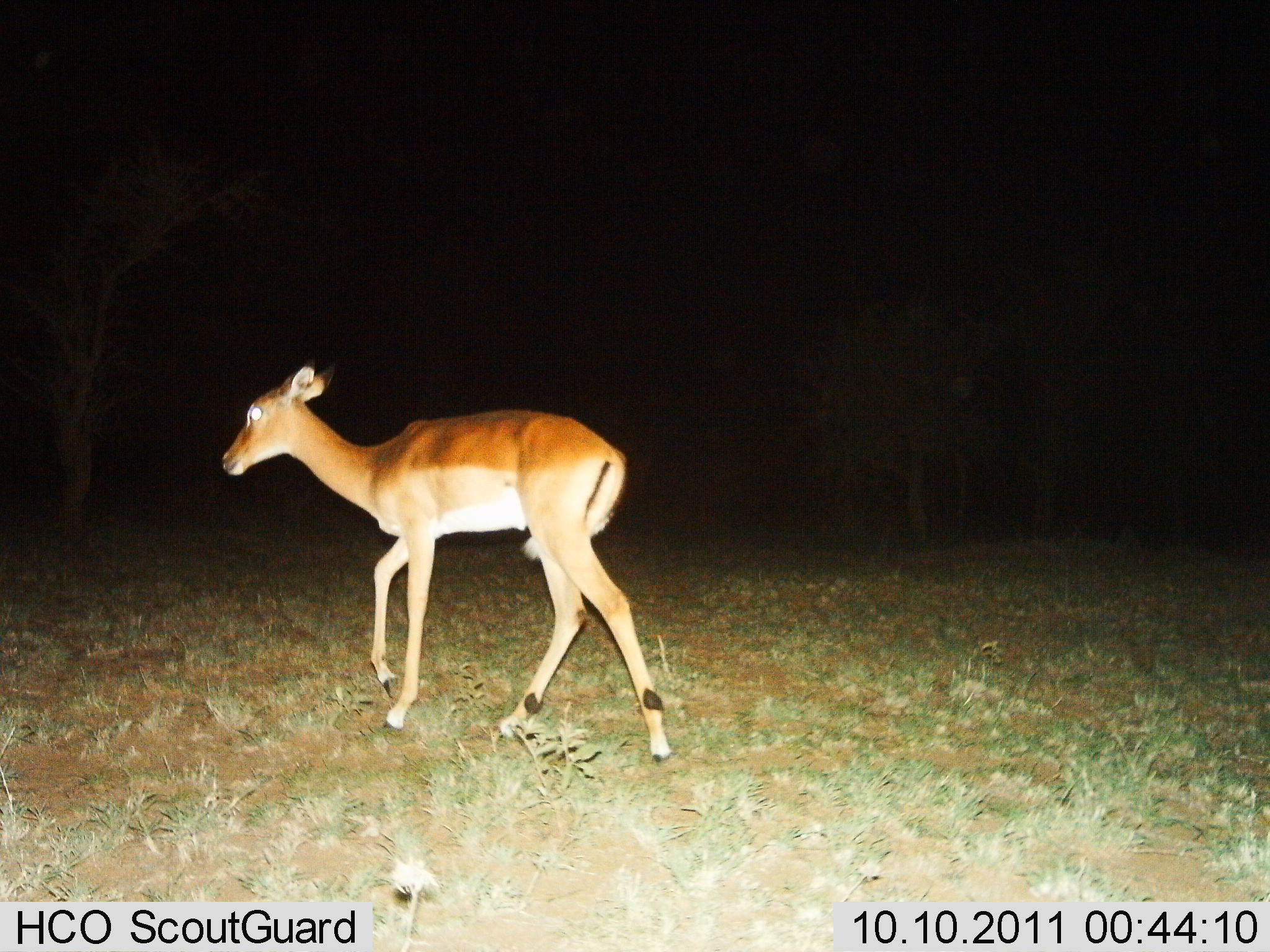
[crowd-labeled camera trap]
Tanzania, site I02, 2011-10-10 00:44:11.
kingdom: Animalia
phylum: Chordata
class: Mammalia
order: Artiodactyla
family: Bovidae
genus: Redunca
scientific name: Redunca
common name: reedbuck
Reedbuck (Redunca), count 1. Behavior (volunteer vote fractions): standing 12%, resting 0%, moving 88%, interacting 0%. Young present (vote fraction): 0%. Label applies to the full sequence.